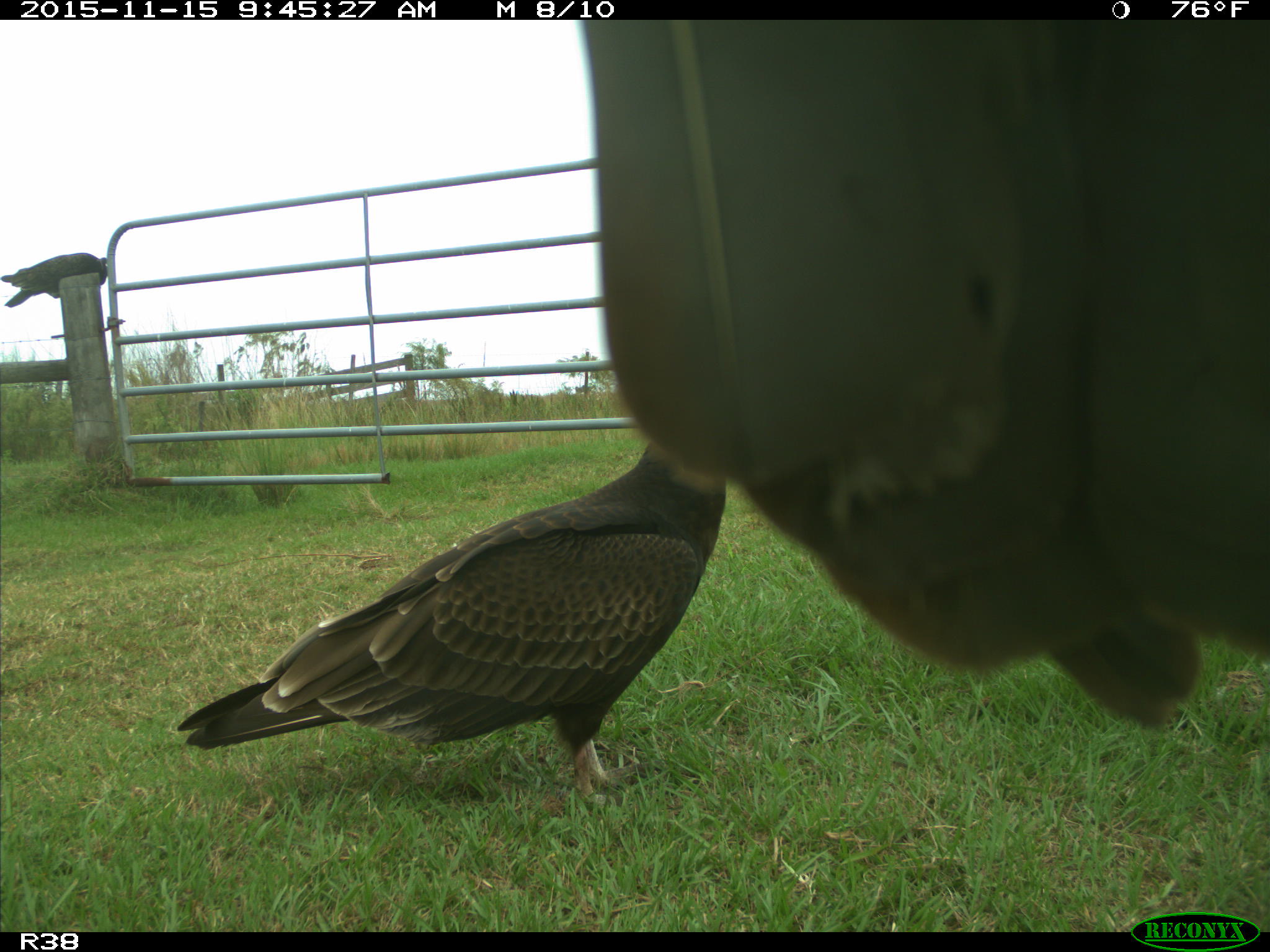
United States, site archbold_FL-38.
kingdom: Animalia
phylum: Chordata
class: Aves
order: Accipitriformes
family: Accipitridae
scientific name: Accipitridae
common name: acciptirids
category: unidentified accipitrid